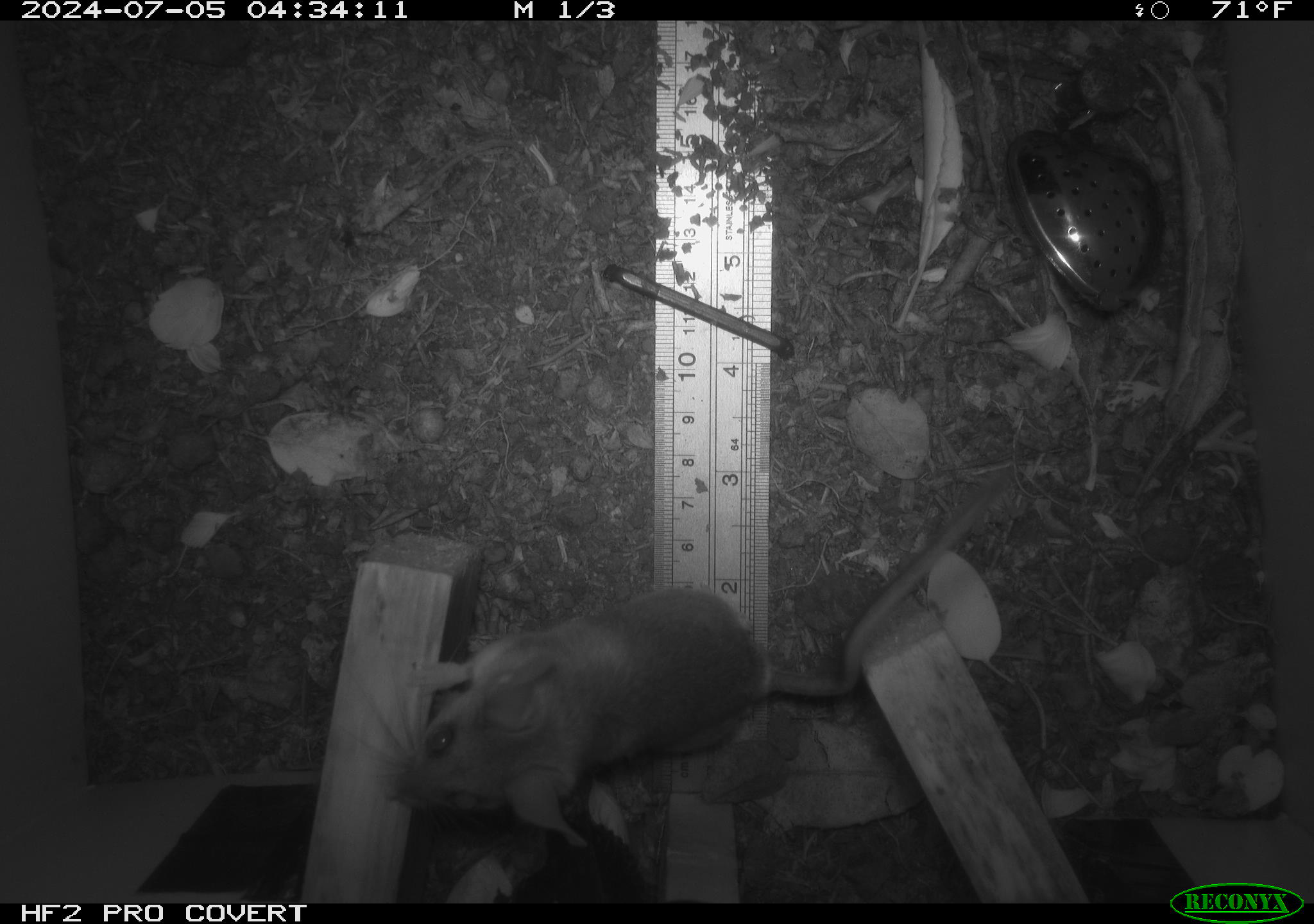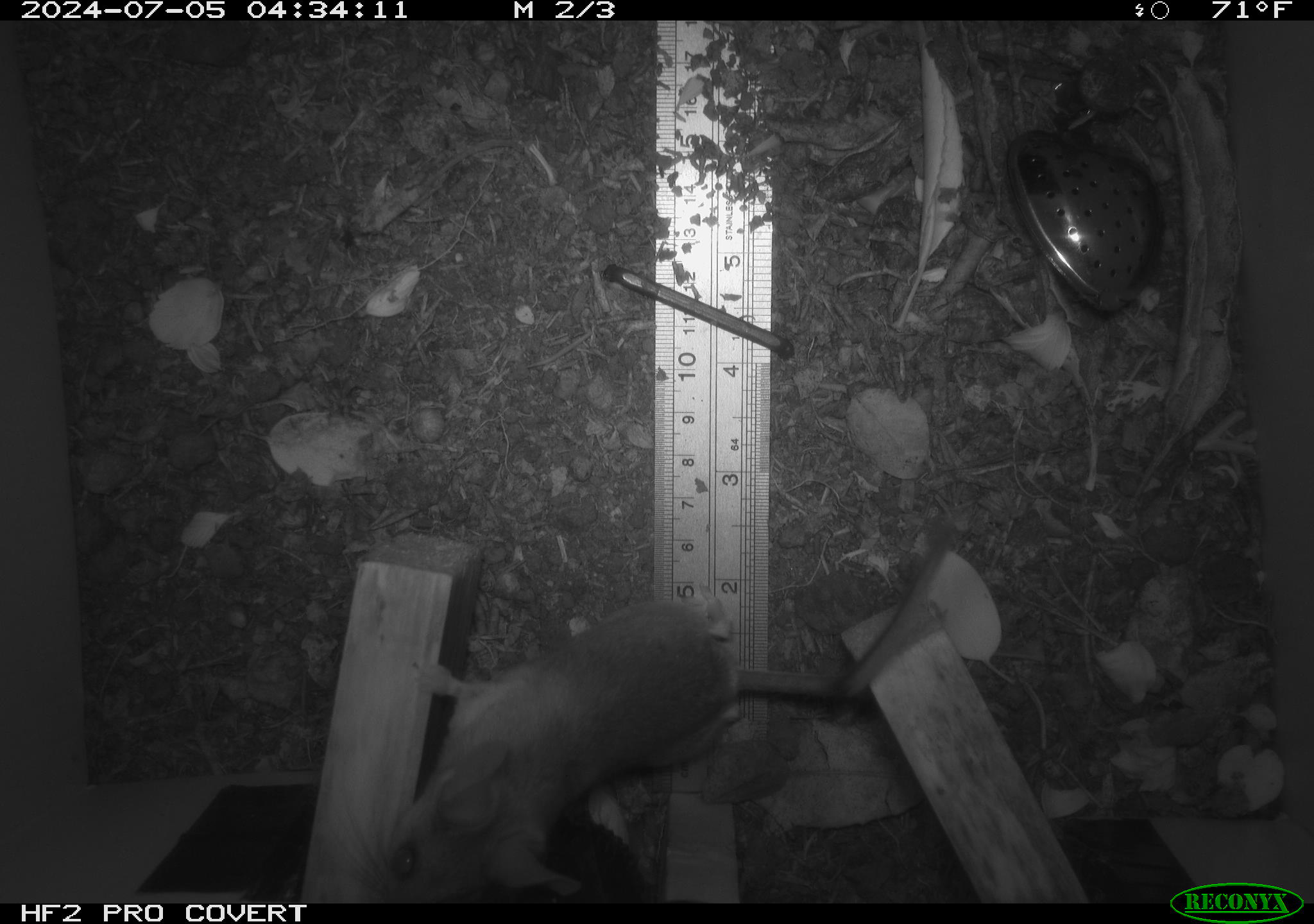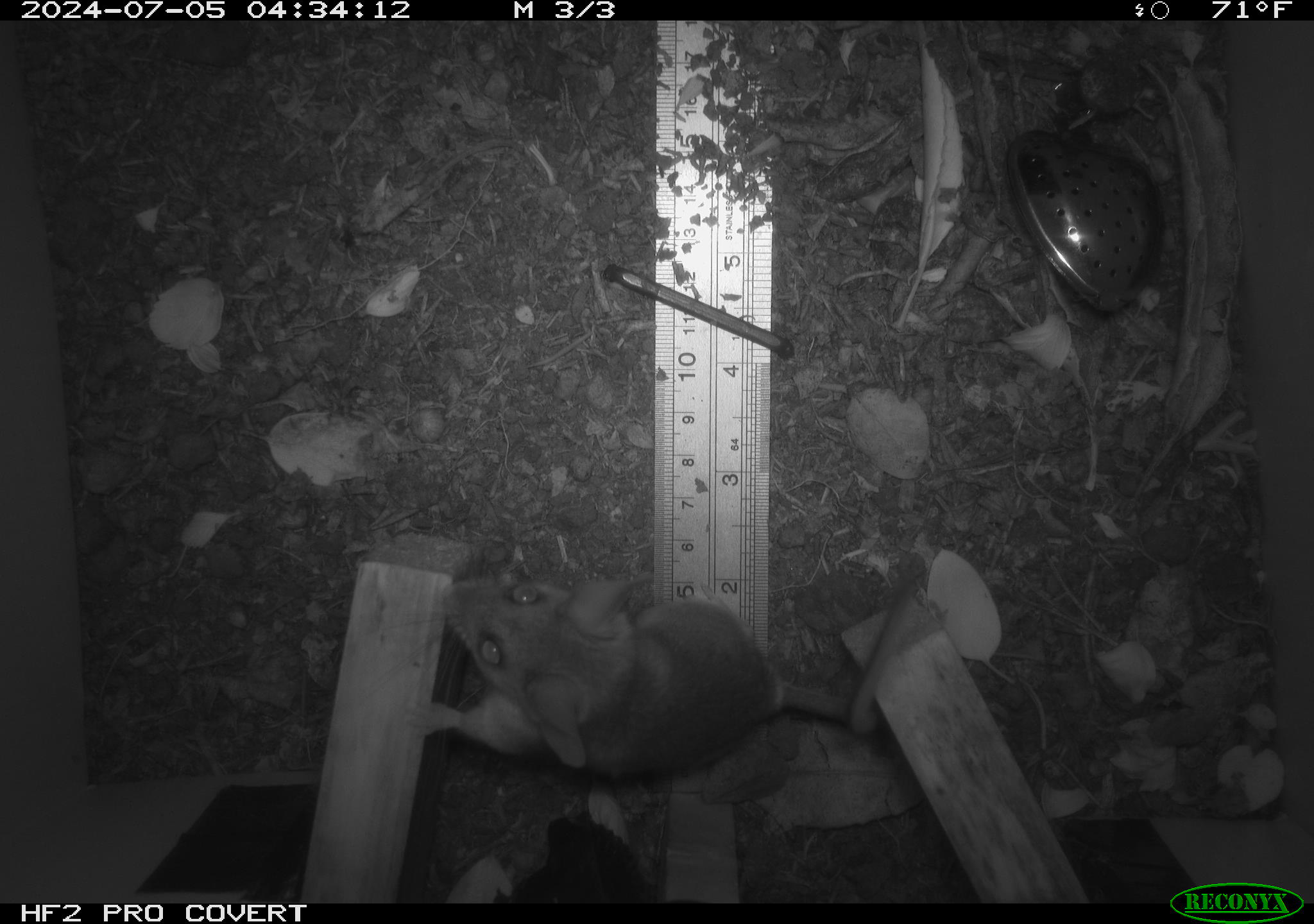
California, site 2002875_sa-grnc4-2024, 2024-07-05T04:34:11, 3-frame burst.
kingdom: Animalia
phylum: Chordata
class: Mammalia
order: Rodentia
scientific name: Rodentia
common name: rodent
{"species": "rodent (Rodentia)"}